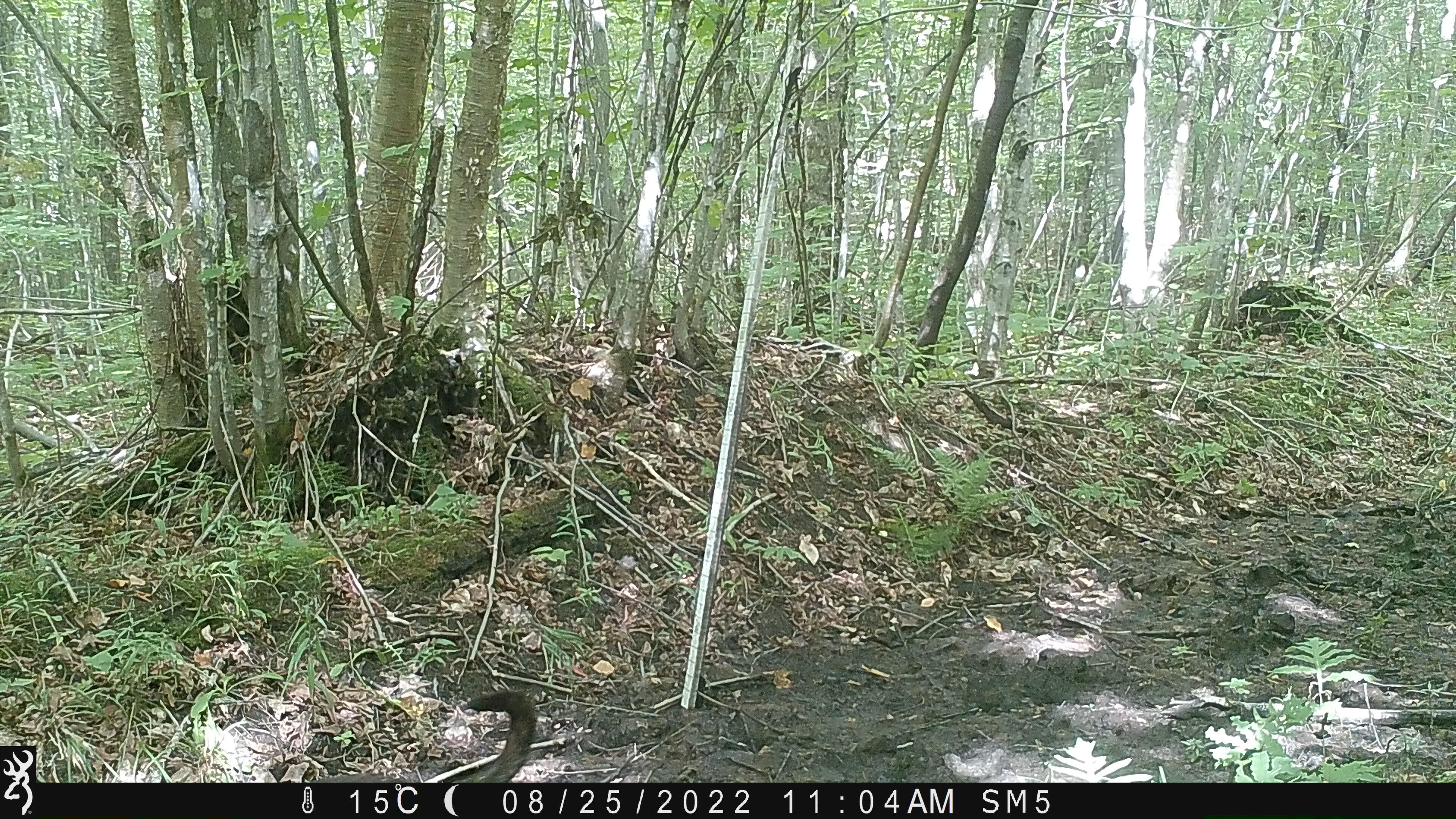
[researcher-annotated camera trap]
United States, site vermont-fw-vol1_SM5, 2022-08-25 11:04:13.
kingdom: Animalia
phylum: Chordata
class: Mammalia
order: Carnivora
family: Canidae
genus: Canis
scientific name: Canis familiaris familiaris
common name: domestic dog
Domestic dog (Canis familiaris familiaris).